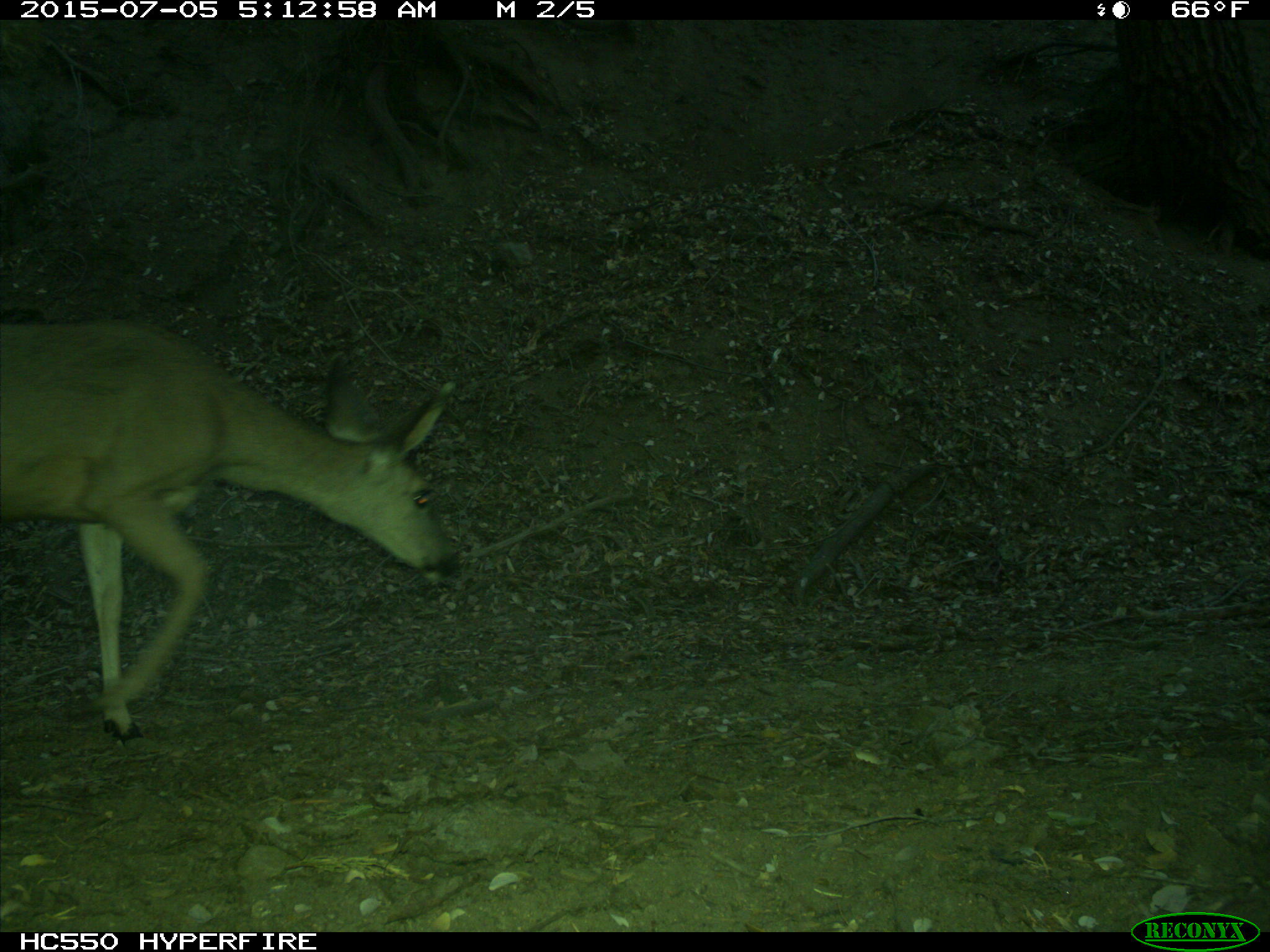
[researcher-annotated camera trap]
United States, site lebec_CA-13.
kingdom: Animalia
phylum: Chordata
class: Mammalia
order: Artiodactyla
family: Cervidae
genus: Odocoileus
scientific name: Odocoileus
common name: deer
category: unidentified deer